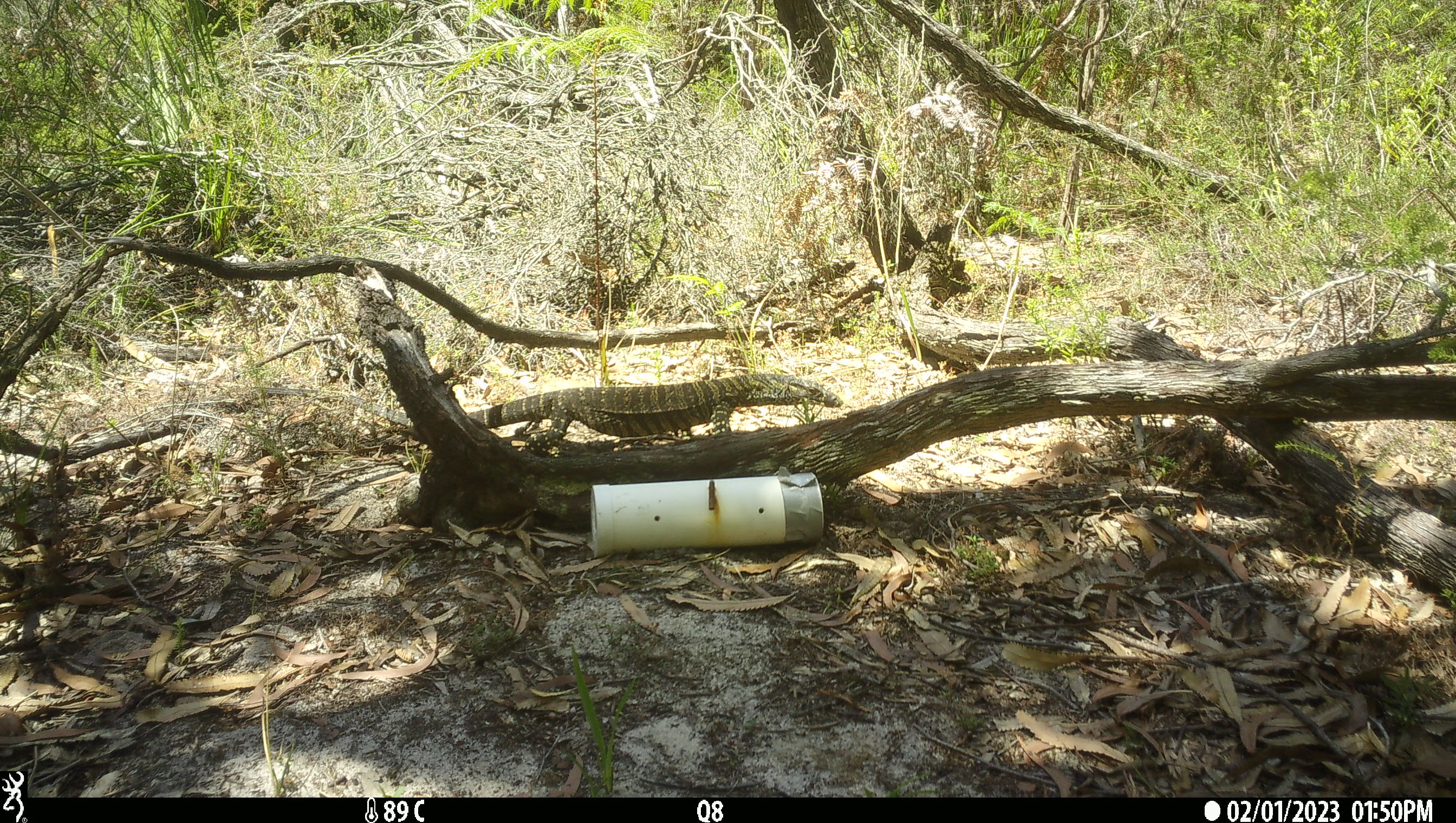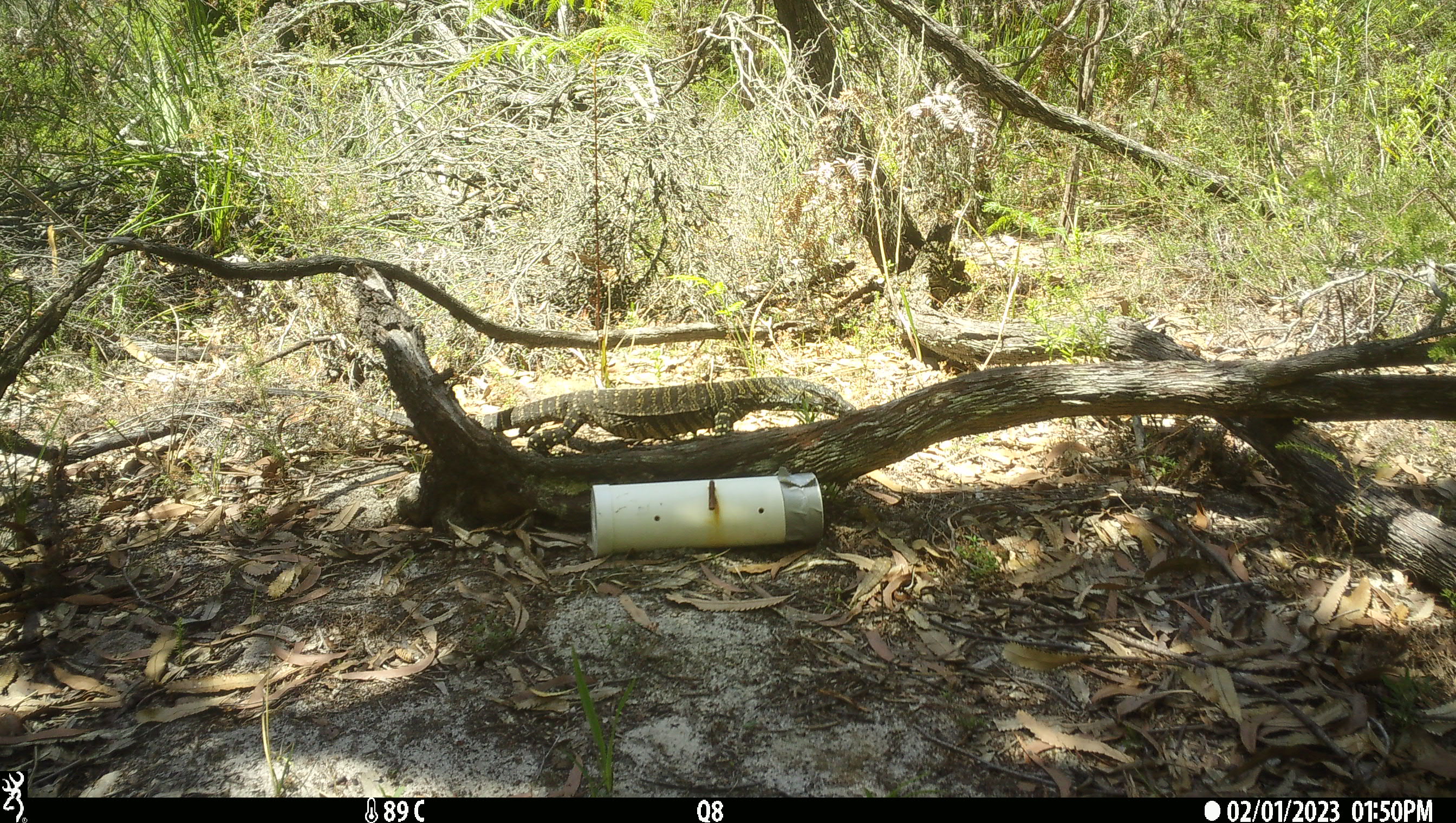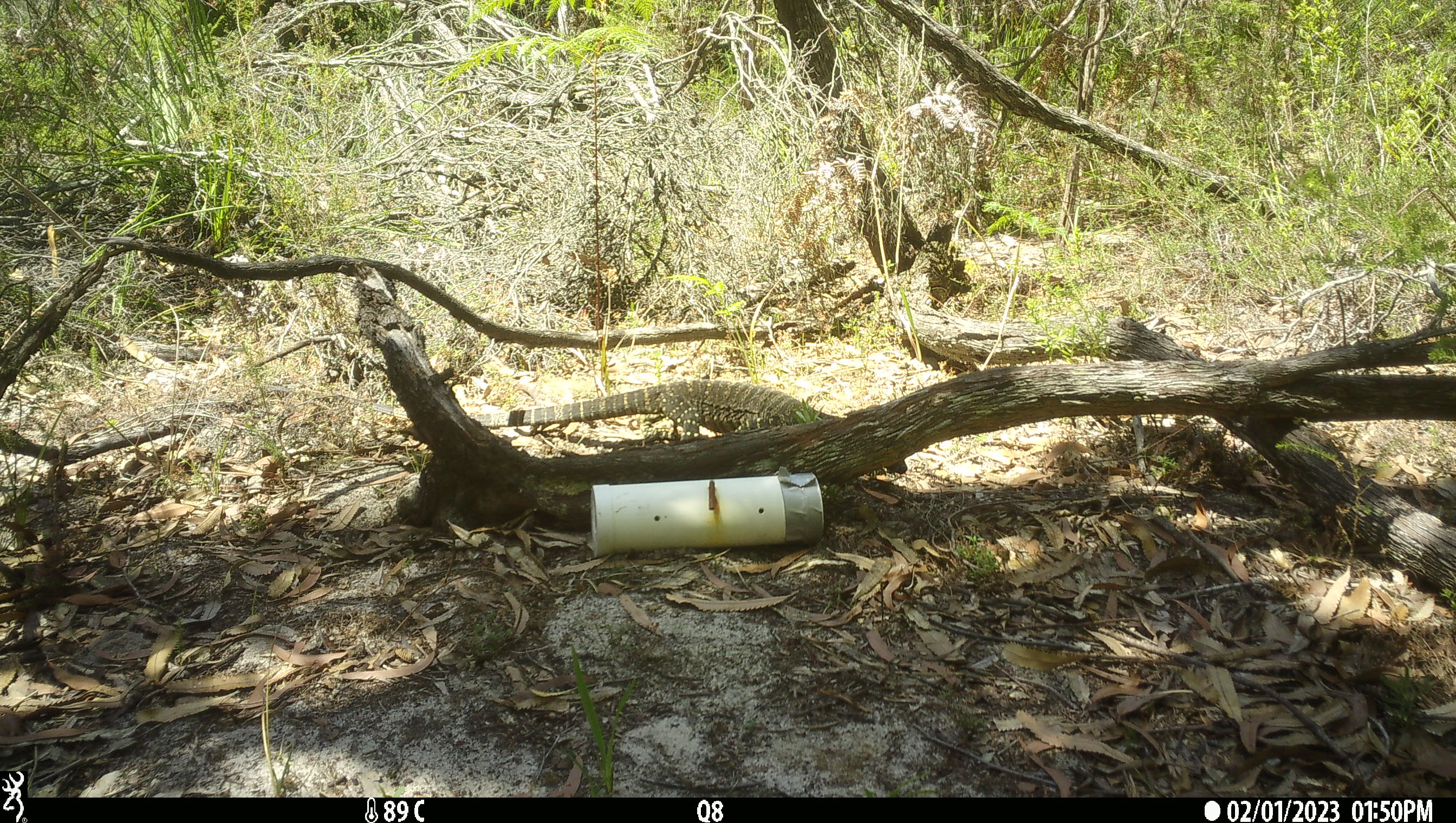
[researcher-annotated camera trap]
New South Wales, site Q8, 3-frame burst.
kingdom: Animalia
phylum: Chordata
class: Reptilia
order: Squamata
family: Varanidae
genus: Varanus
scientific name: Varanus varius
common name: lace monitor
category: goanna